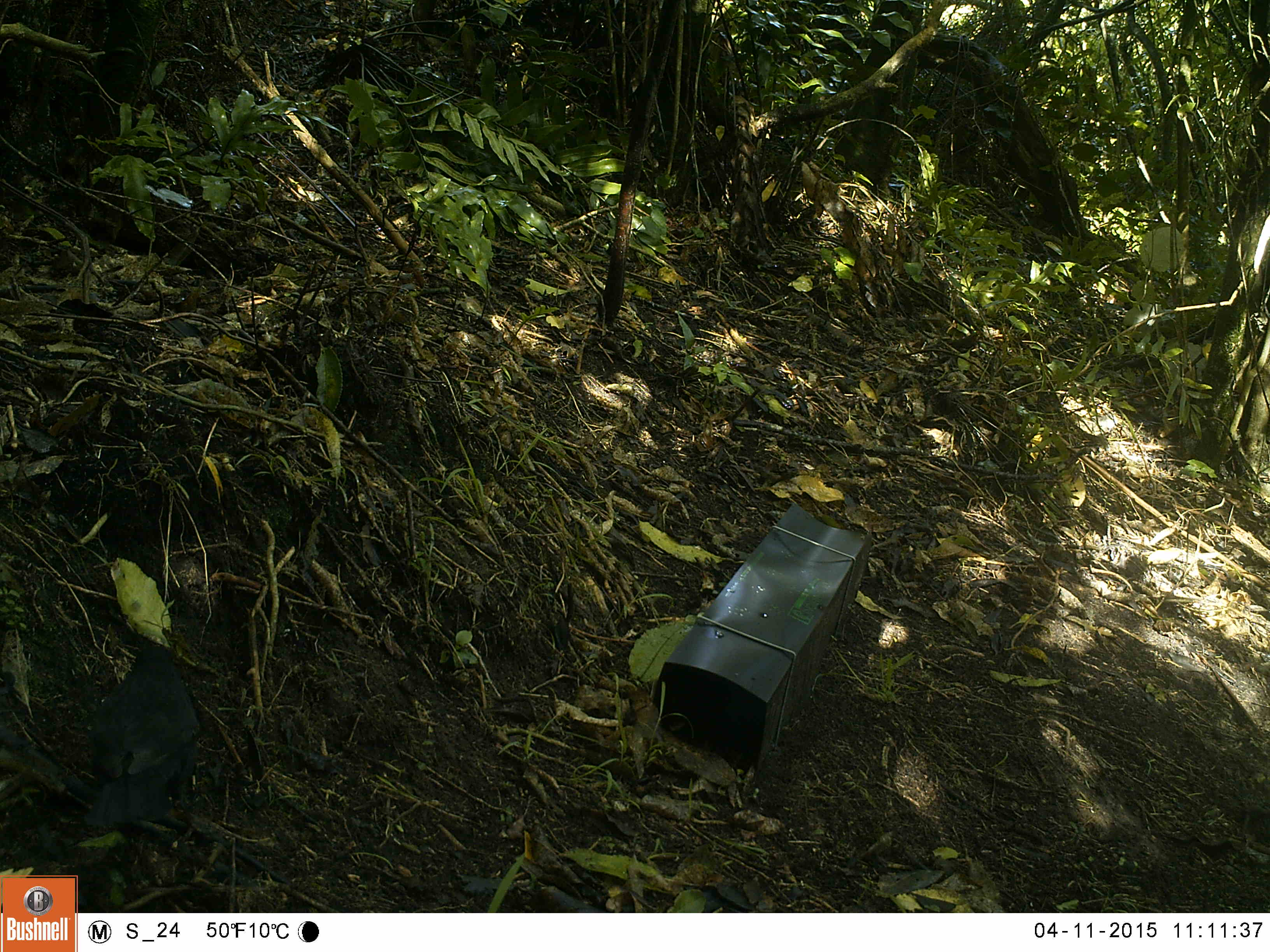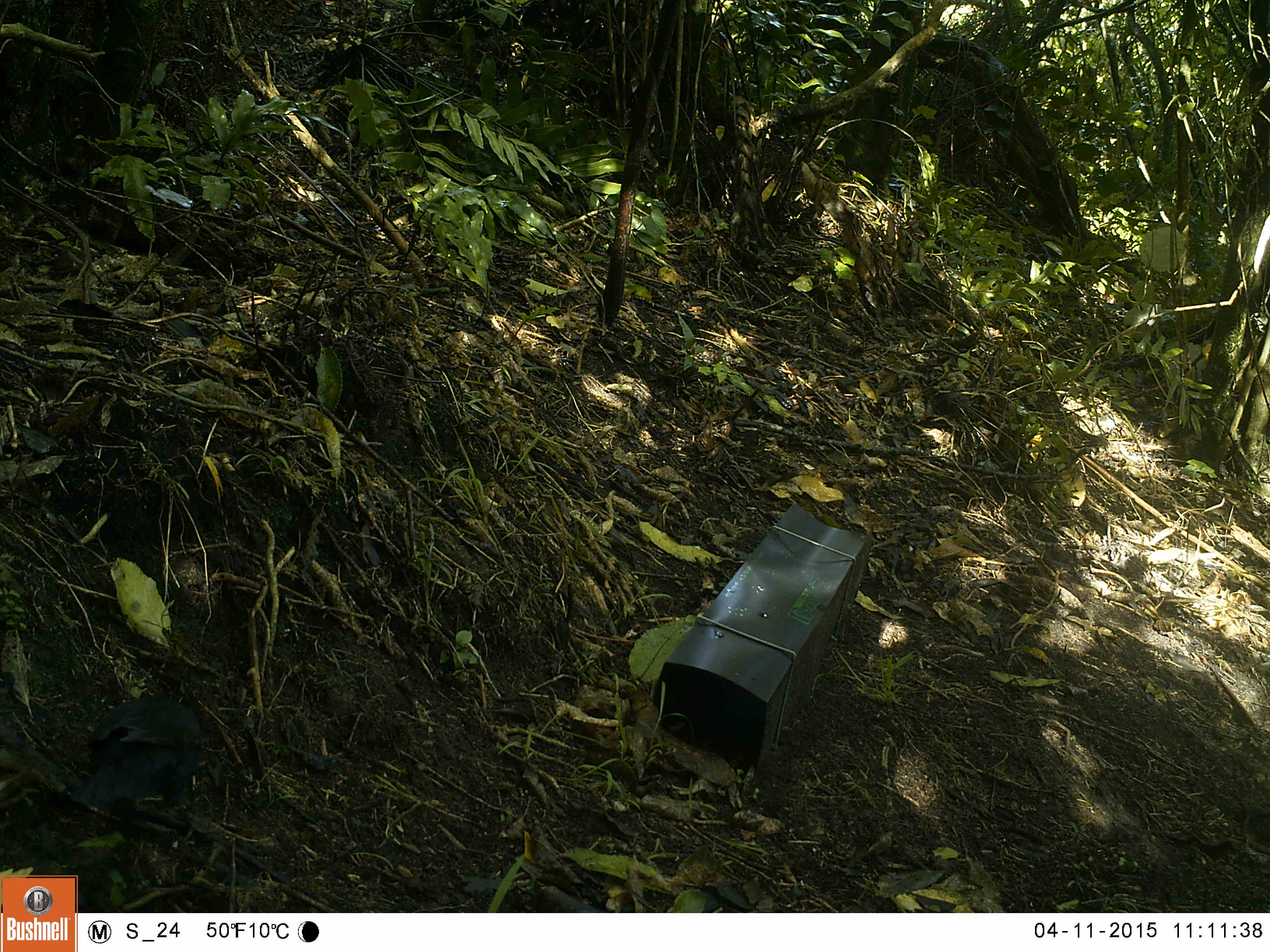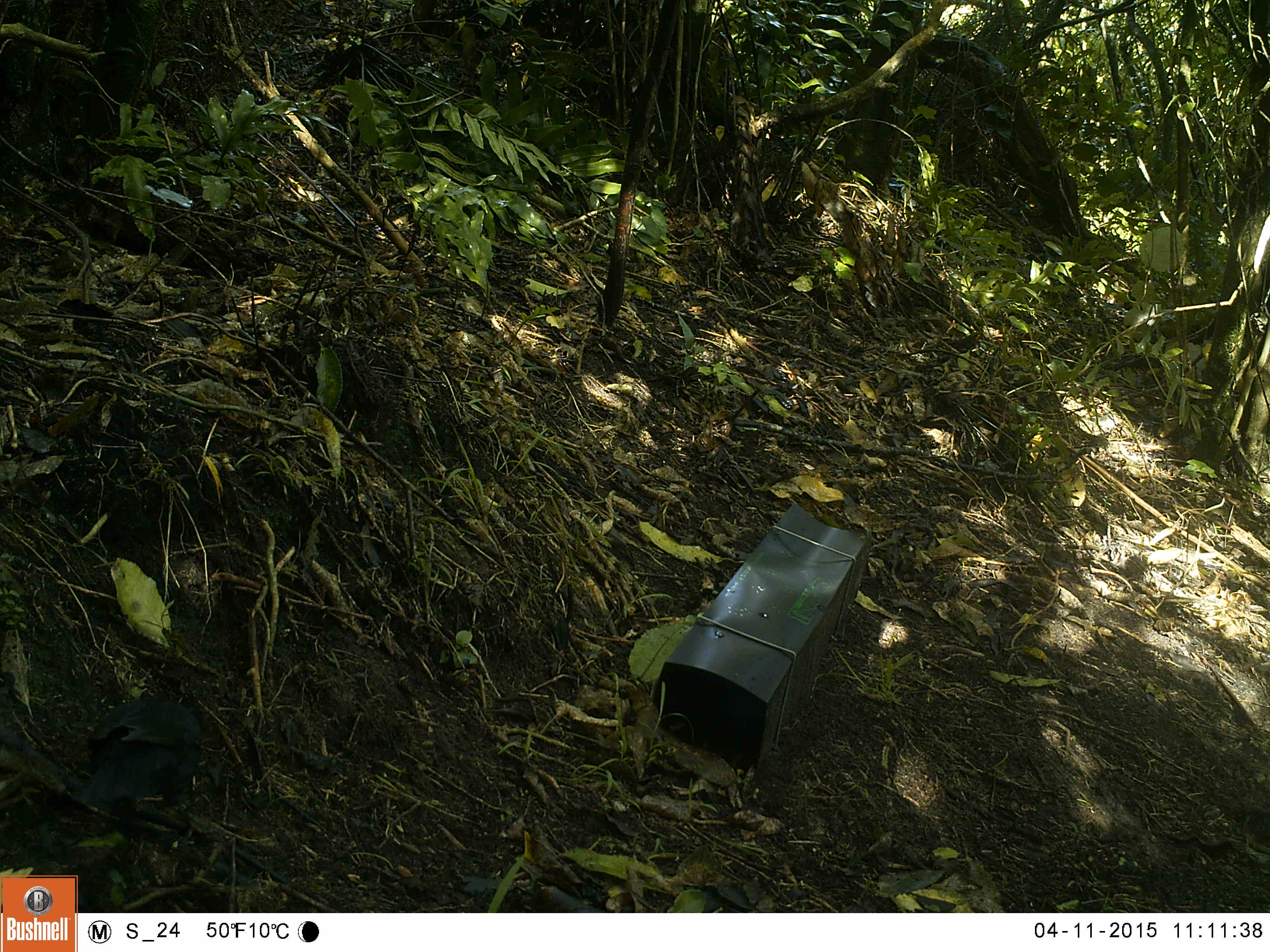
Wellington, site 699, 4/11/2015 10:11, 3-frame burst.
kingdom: Animalia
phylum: Chordata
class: Aves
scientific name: Aves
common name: bird